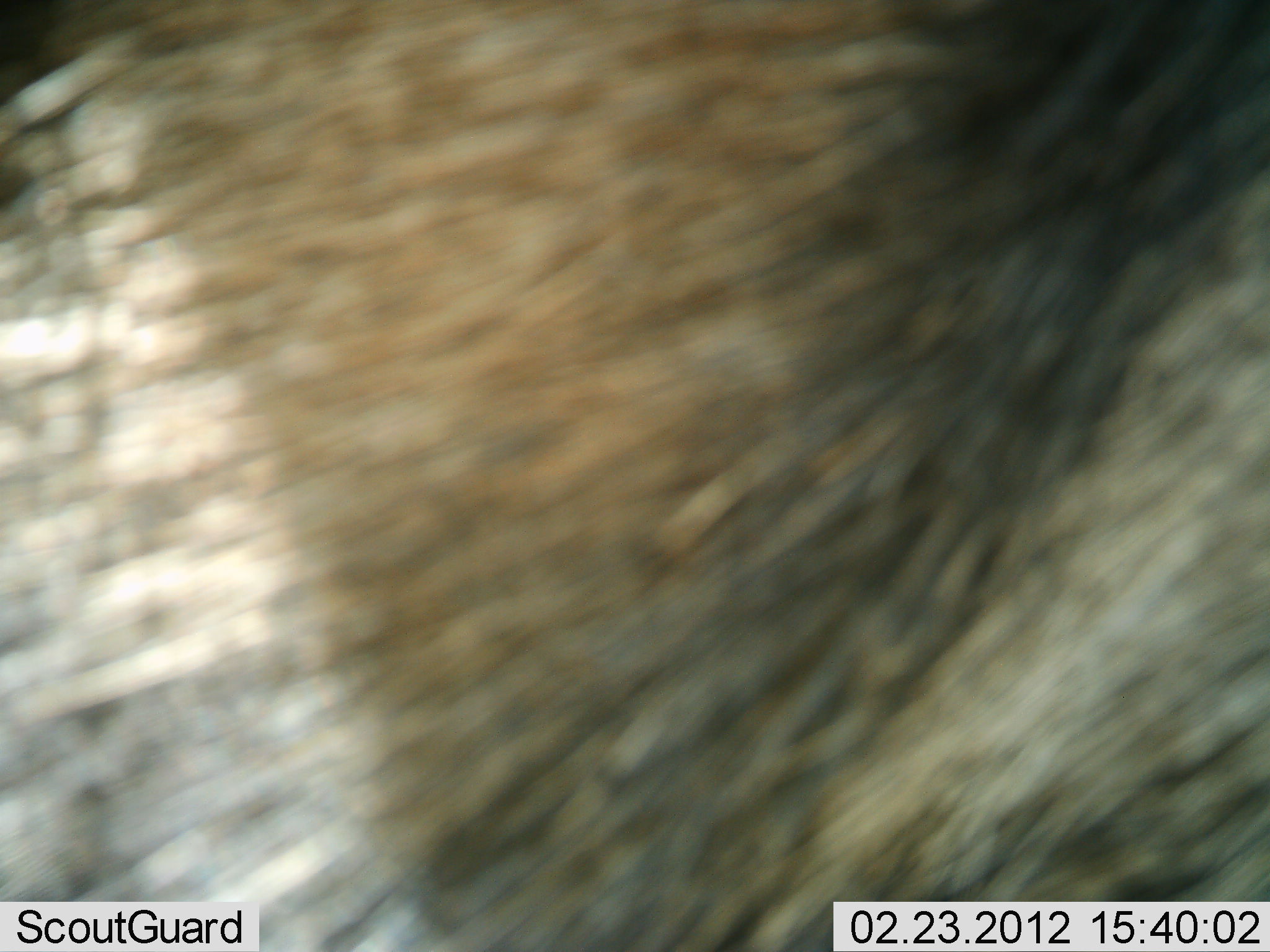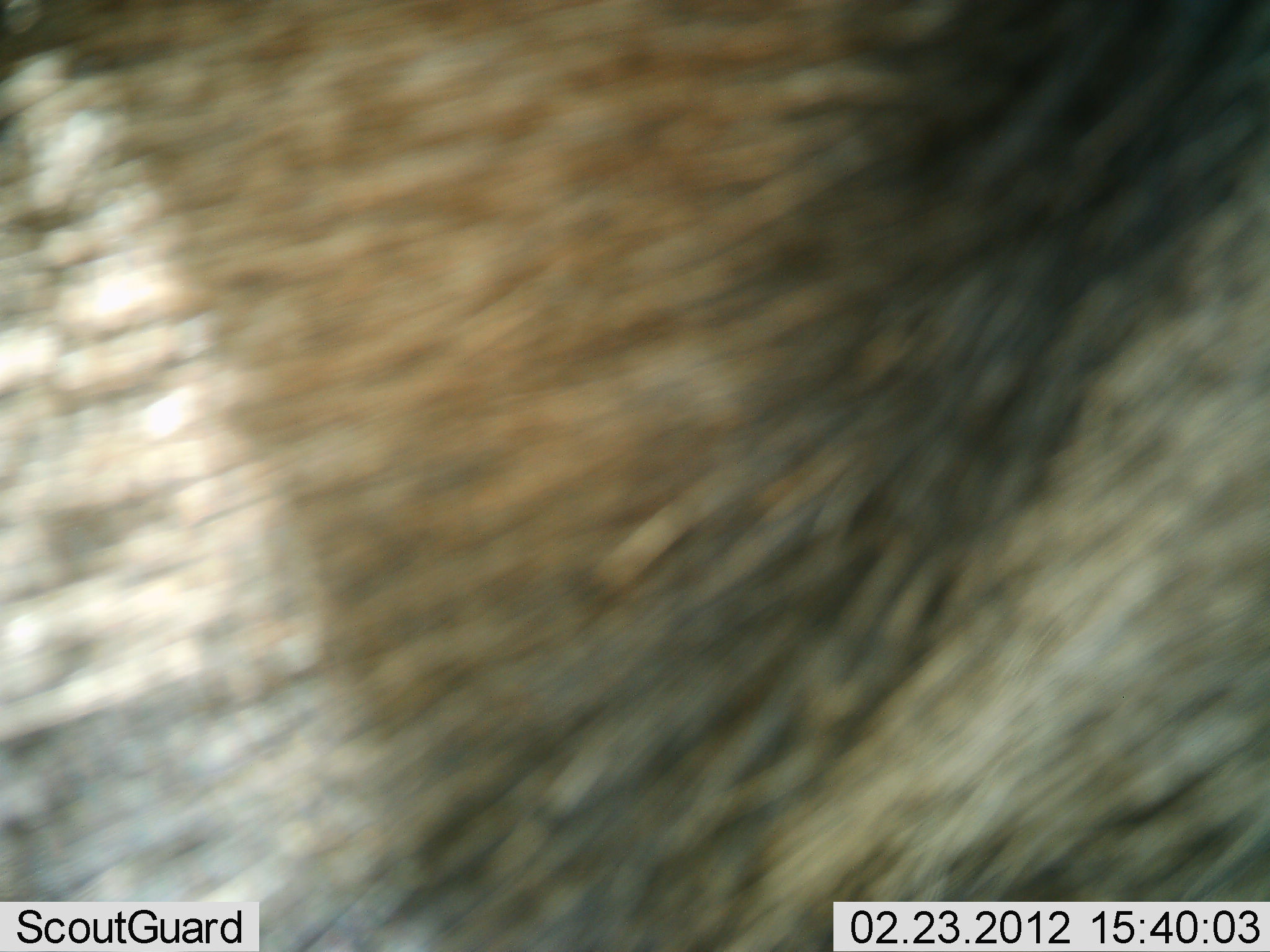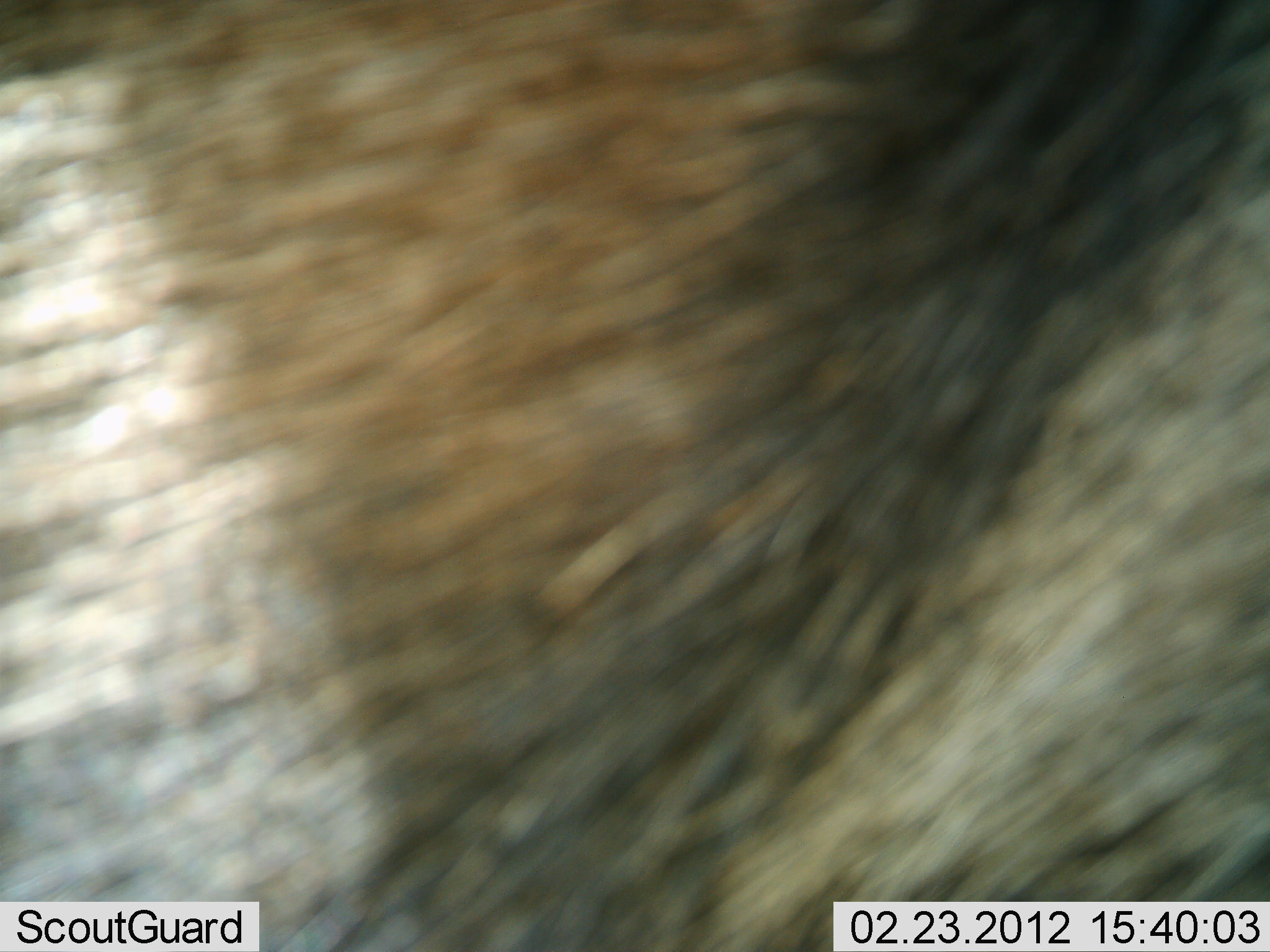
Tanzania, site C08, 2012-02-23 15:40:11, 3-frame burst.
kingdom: Animalia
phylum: Chordata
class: Mammalia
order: Artiodactyla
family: Bovidae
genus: Connochaetes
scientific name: Connochaetes taurinus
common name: blue wildebeest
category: wildebeest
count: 1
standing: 96%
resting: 0%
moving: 4%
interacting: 0%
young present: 0%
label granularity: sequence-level